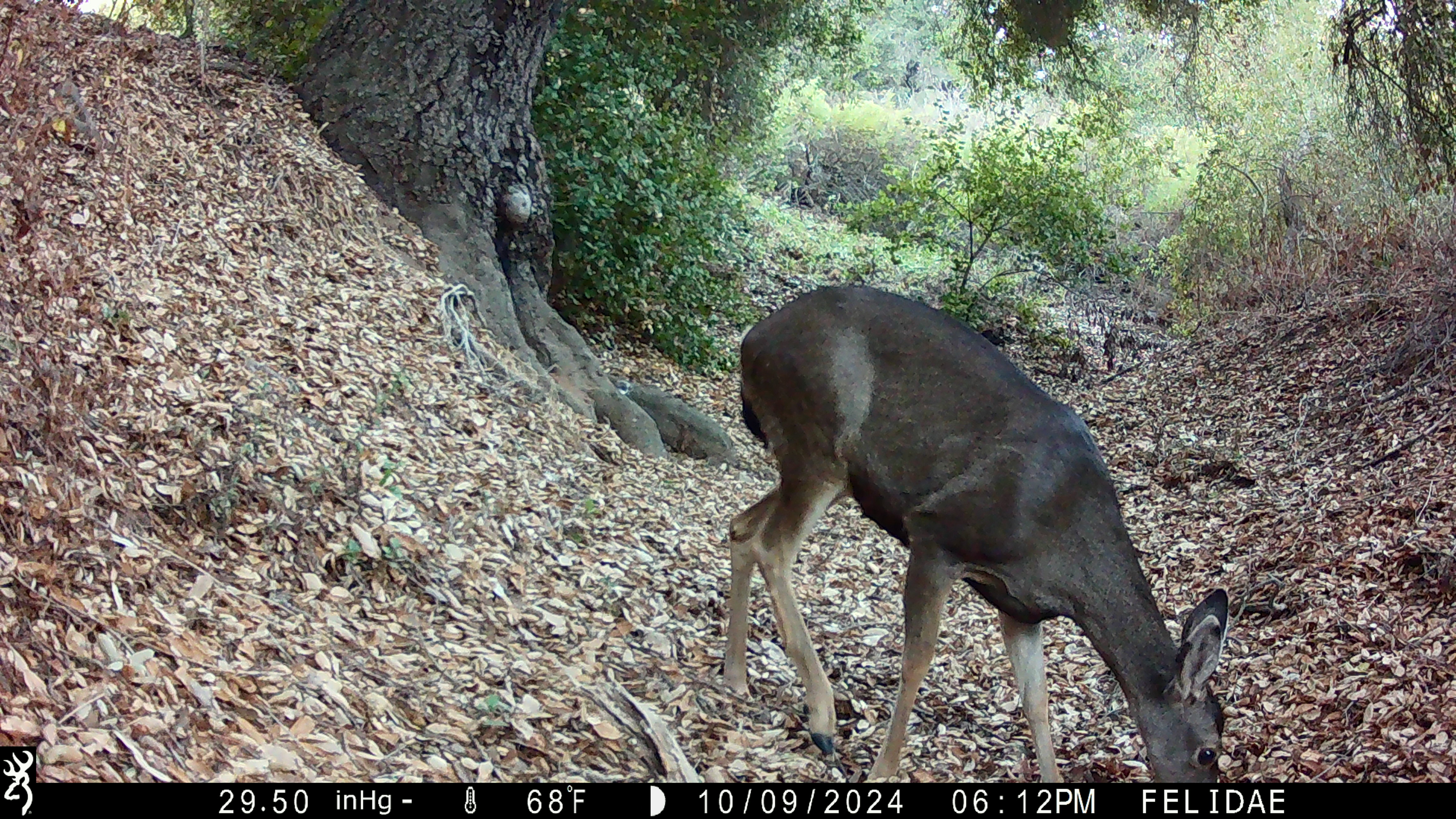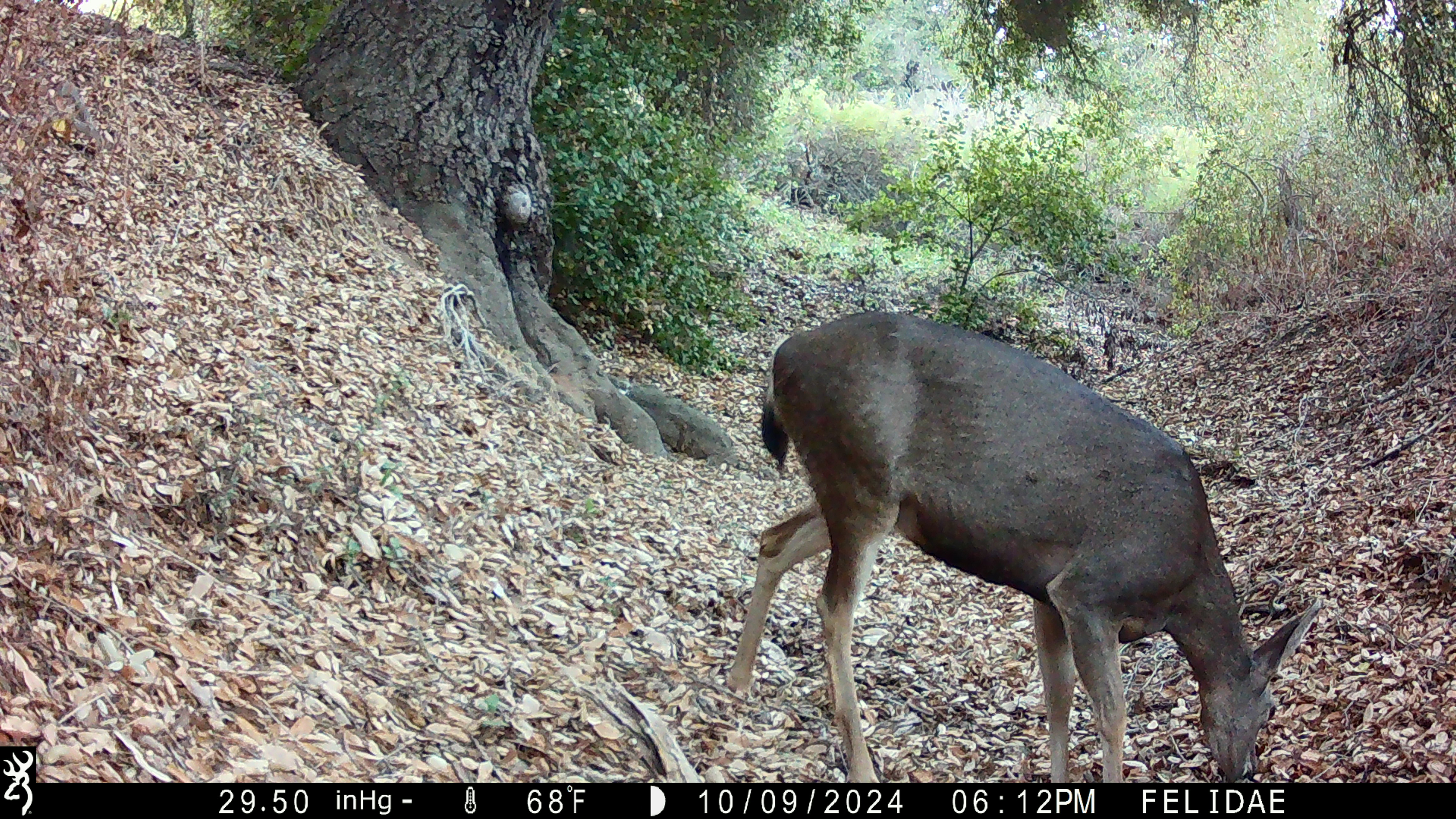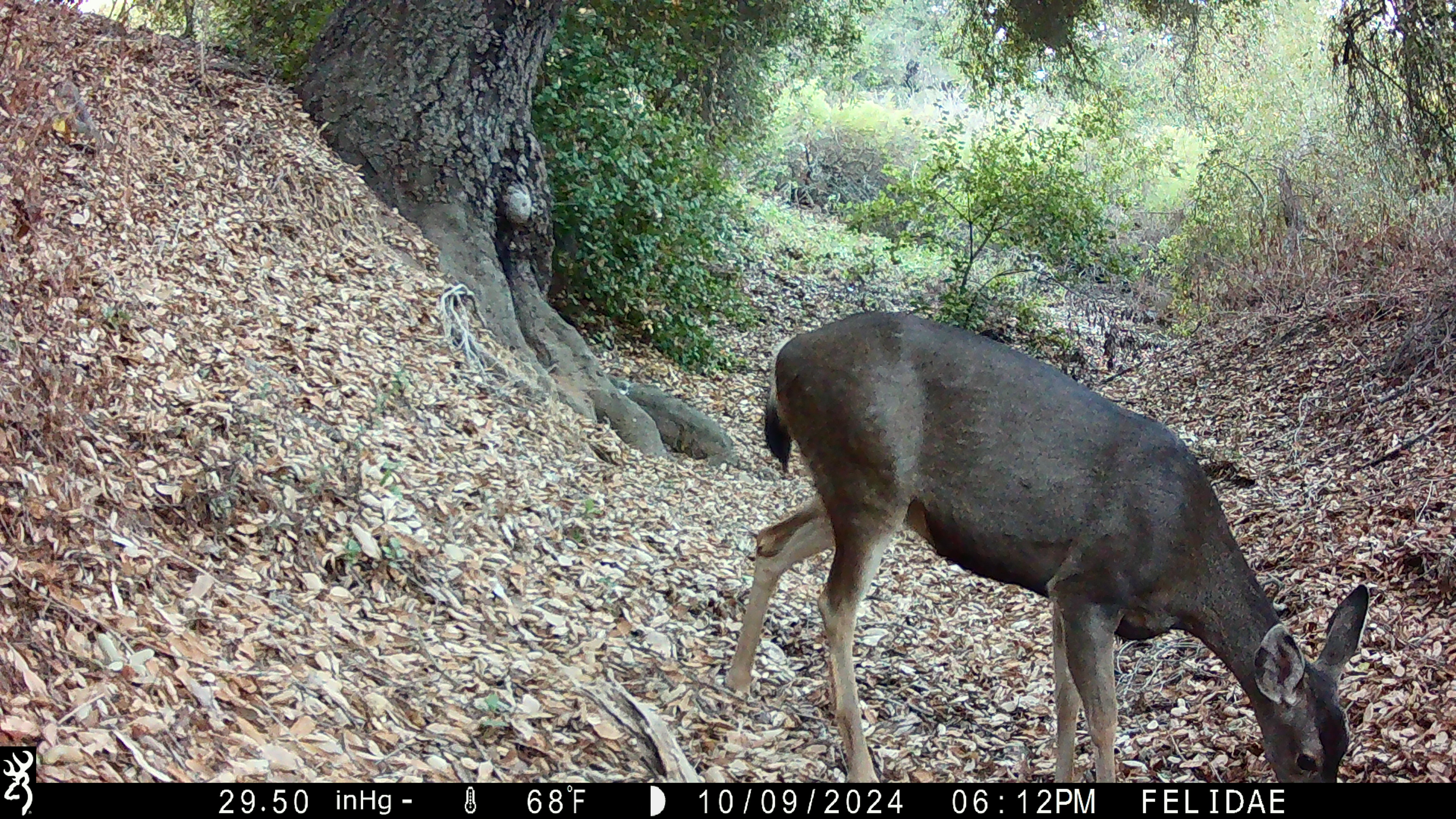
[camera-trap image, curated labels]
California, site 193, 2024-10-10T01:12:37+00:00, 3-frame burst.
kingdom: Animalia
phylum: Chordata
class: Mammalia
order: Artiodactyla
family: Cervidae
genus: Odocoileus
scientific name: Odocoileus hemionus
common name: mule deer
Mule deer (Odocoileus hemionus).